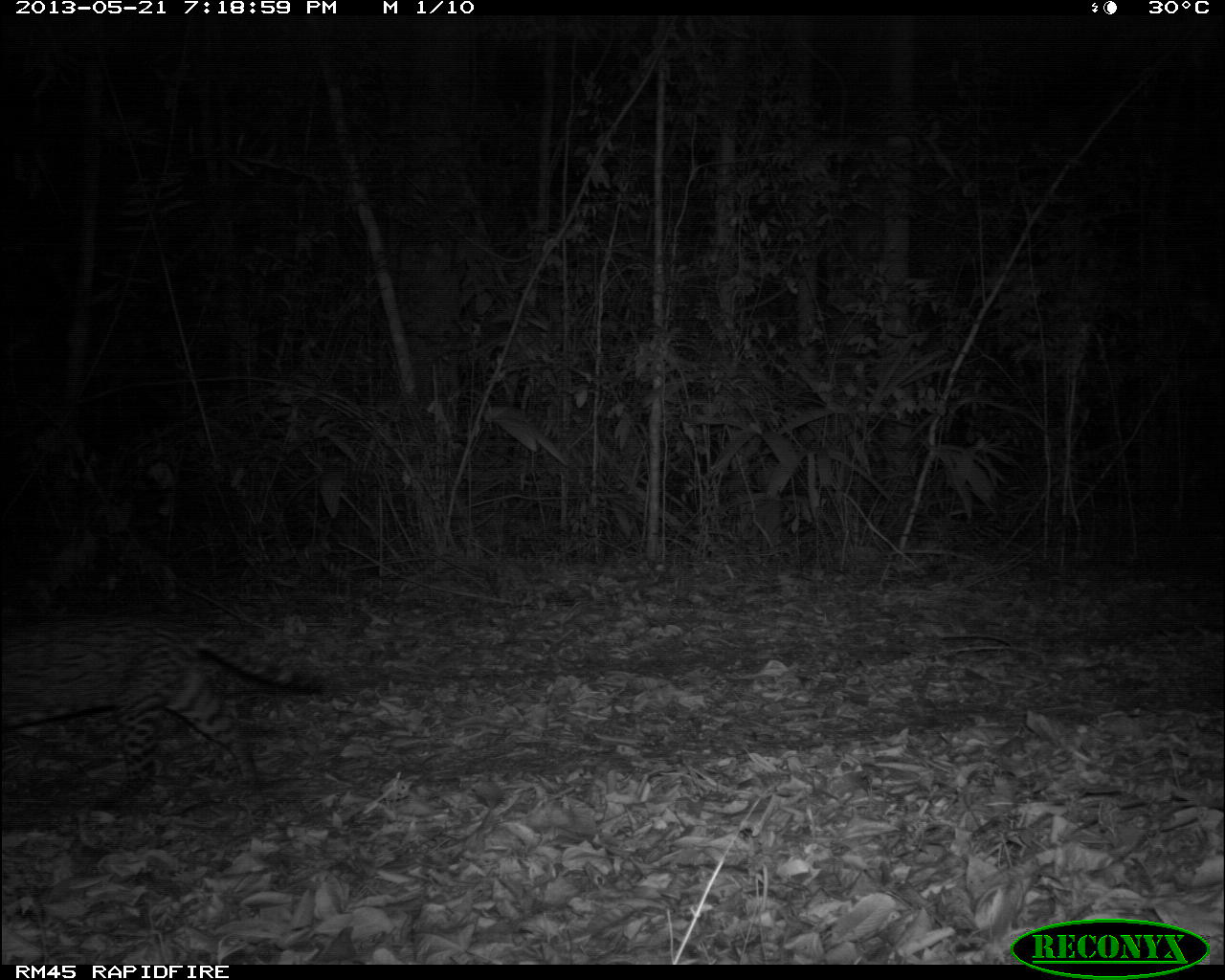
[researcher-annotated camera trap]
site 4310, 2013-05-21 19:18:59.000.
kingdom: Animalia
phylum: Chordata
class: Mammalia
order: Carnivora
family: Felidae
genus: Leopardus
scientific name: Leopardus pardalis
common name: ocelot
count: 1